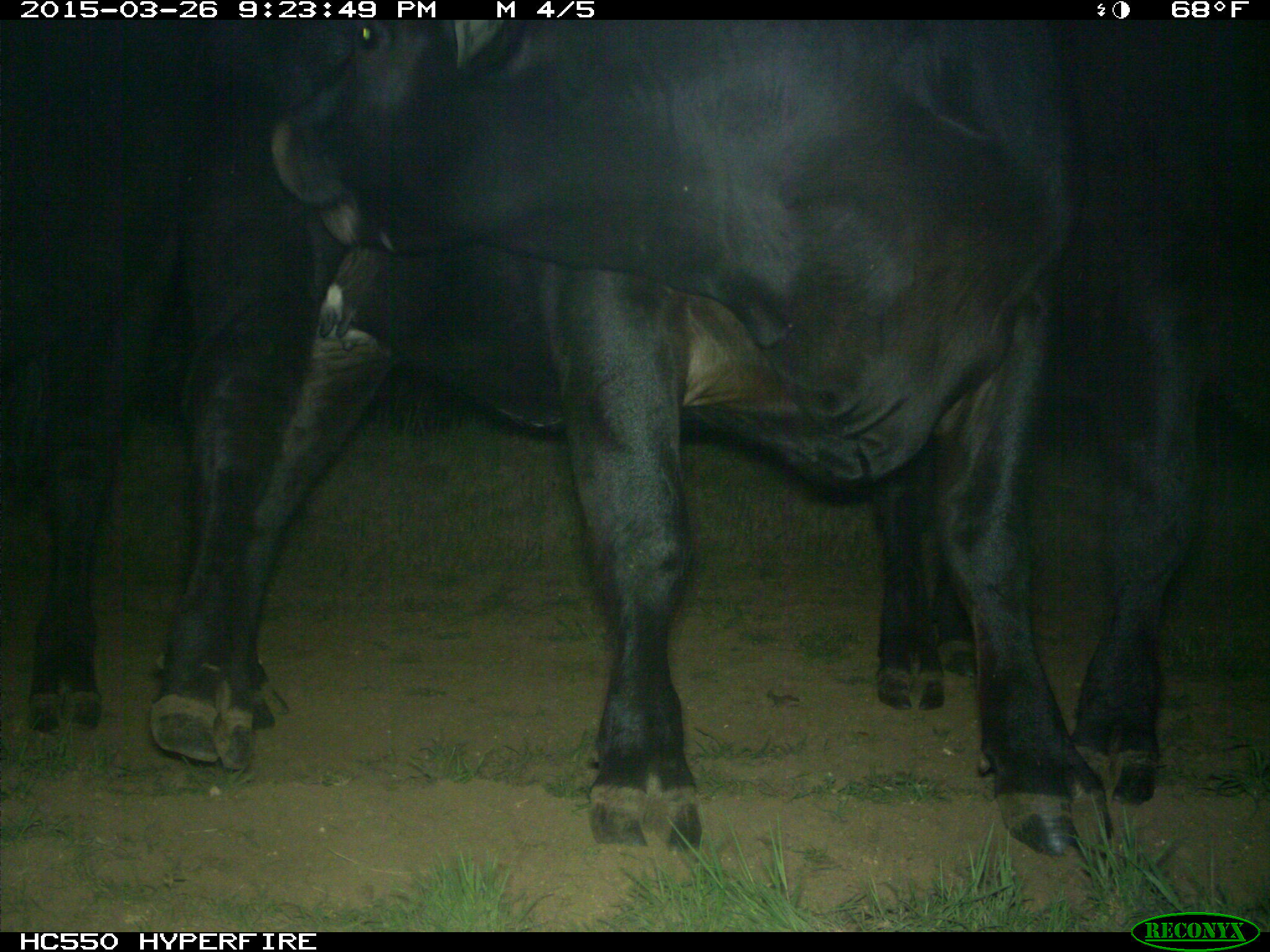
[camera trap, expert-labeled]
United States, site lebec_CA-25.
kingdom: Animalia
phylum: Chordata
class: Mammalia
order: Artiodactyla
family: Bovidae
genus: Bos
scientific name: Bos taurus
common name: domestic cow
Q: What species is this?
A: Bos taurus (domestic cow).